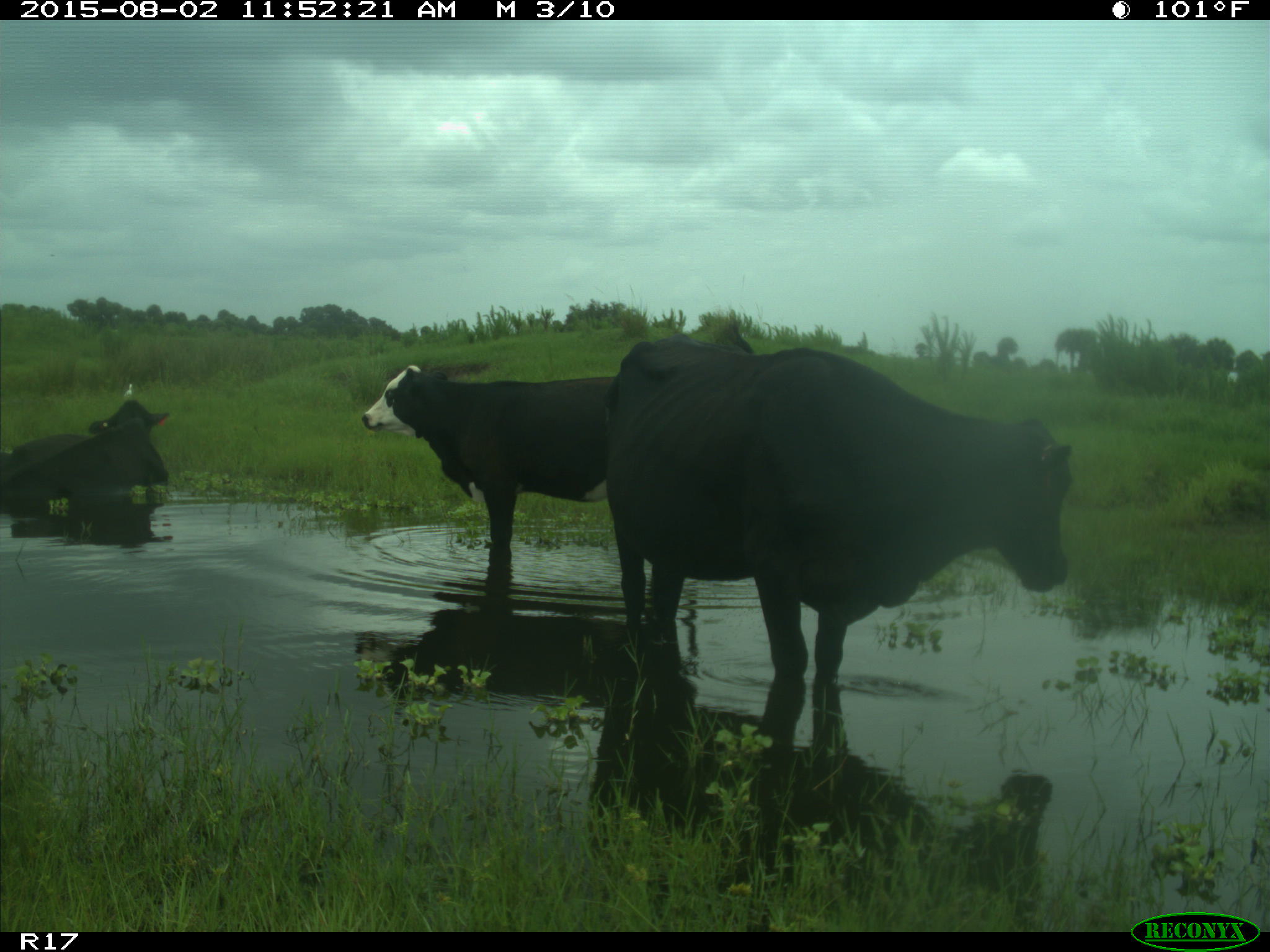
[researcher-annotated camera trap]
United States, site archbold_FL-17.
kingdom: Animalia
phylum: Chordata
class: Mammalia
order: Artiodactyla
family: Bovidae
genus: Bos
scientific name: Bos taurus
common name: domestic cow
Bos taurus (domestic cow).